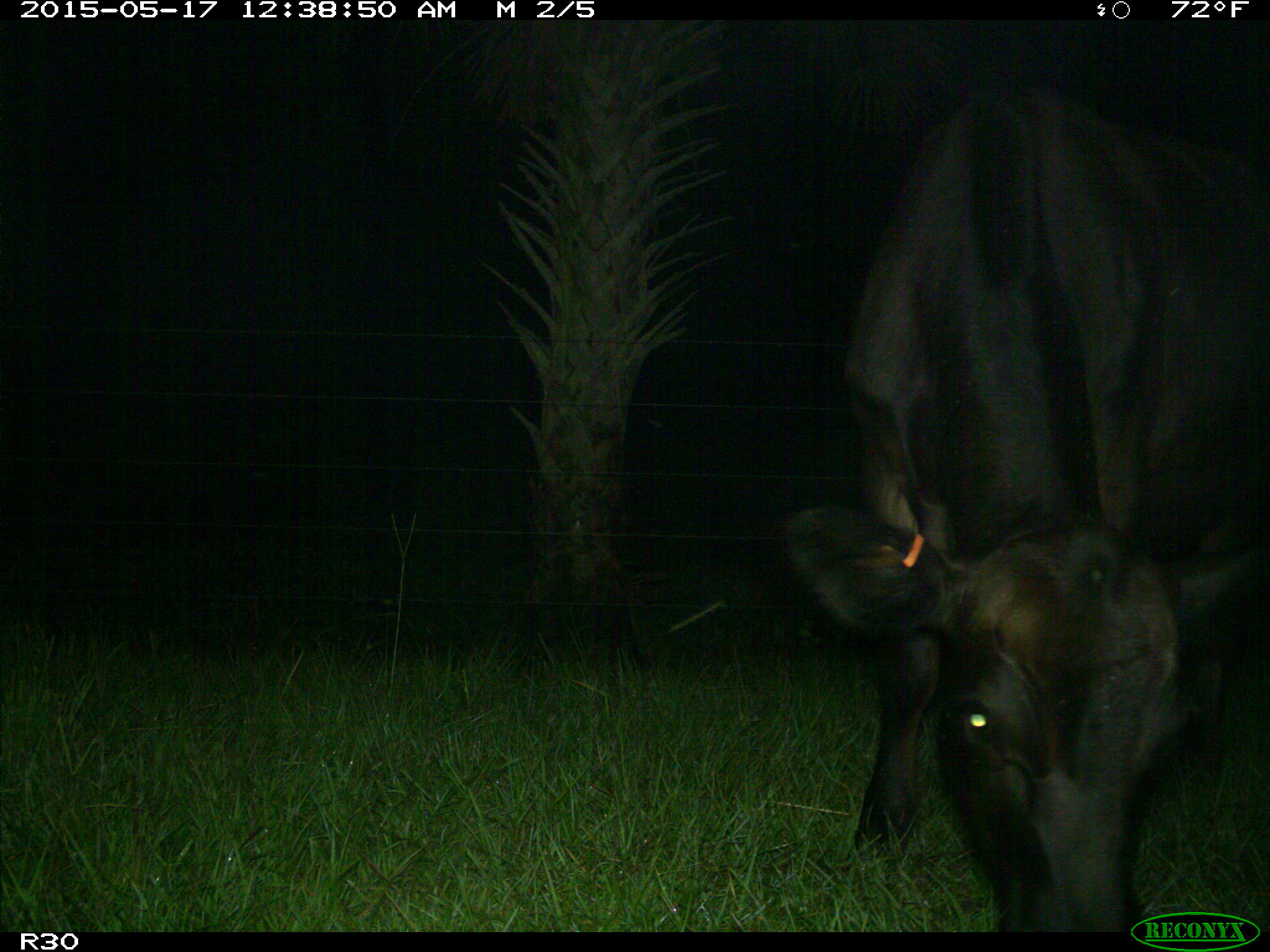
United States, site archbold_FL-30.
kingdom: Animalia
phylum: Chordata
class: Mammalia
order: Artiodactyla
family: Bovidae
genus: Bos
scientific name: Bos taurus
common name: domestic cow